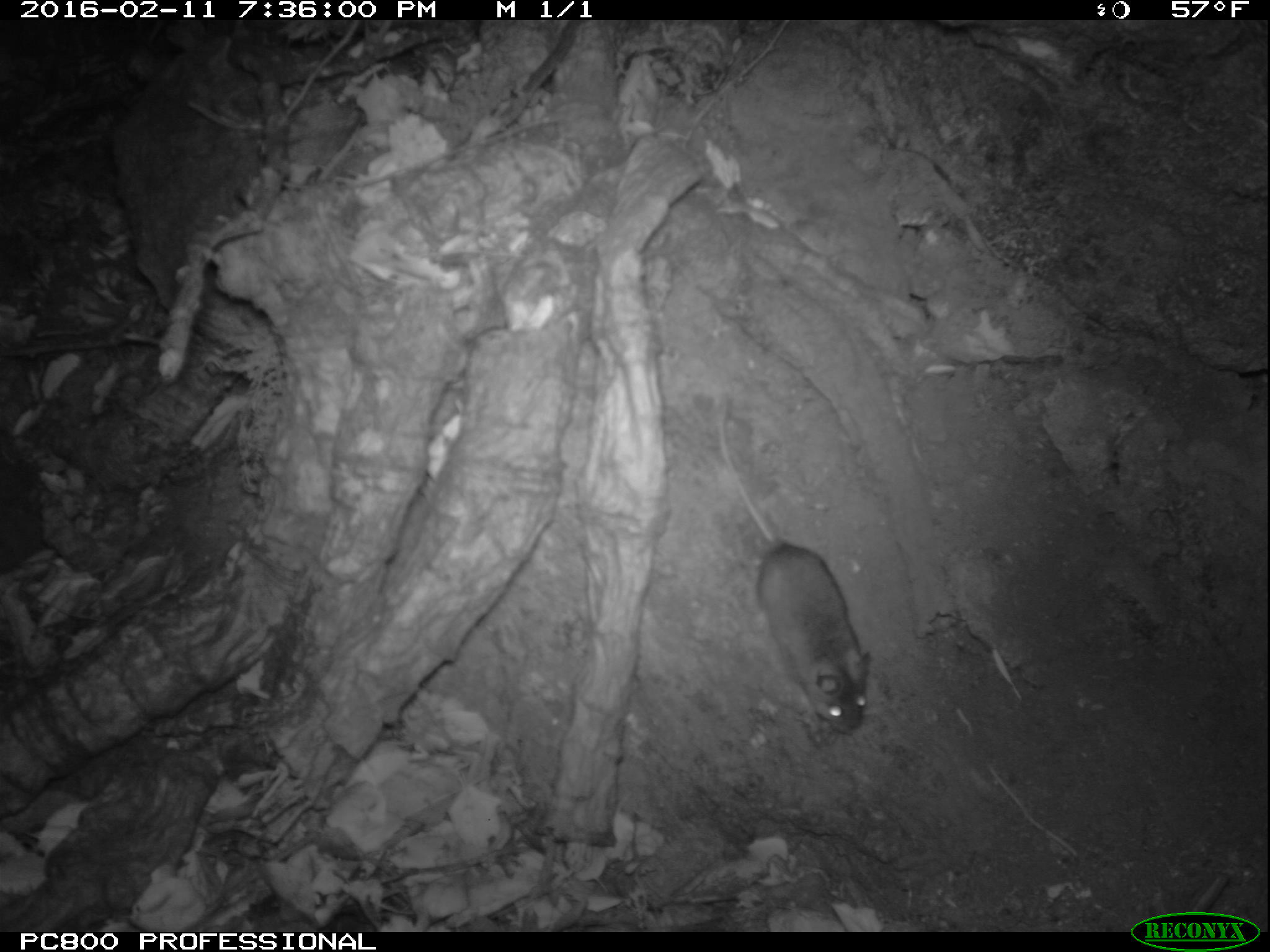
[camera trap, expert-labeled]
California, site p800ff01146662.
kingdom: Animalia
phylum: Chordata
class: Mammalia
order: Rodentia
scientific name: Rodentia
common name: rodent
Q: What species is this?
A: Rodent (Rodentia).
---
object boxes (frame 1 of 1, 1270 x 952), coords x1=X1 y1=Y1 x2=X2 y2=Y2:
rodent: x1=717 y1=394 x2=870 y2=734